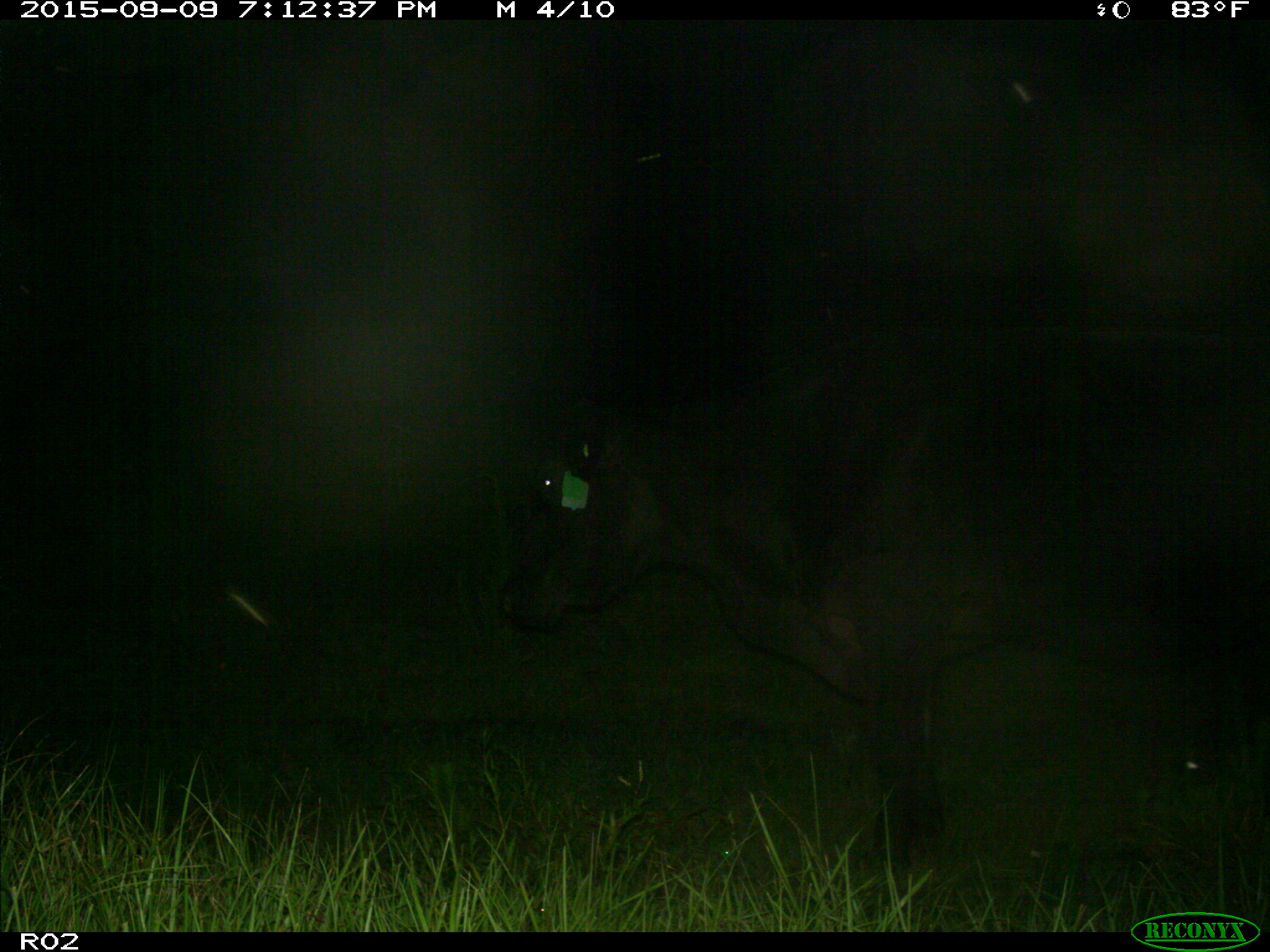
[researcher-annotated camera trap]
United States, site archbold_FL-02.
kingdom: Animalia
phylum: Chordata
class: Mammalia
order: Artiodactyla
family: Bovidae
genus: Bos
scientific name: Bos taurus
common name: domestic cow